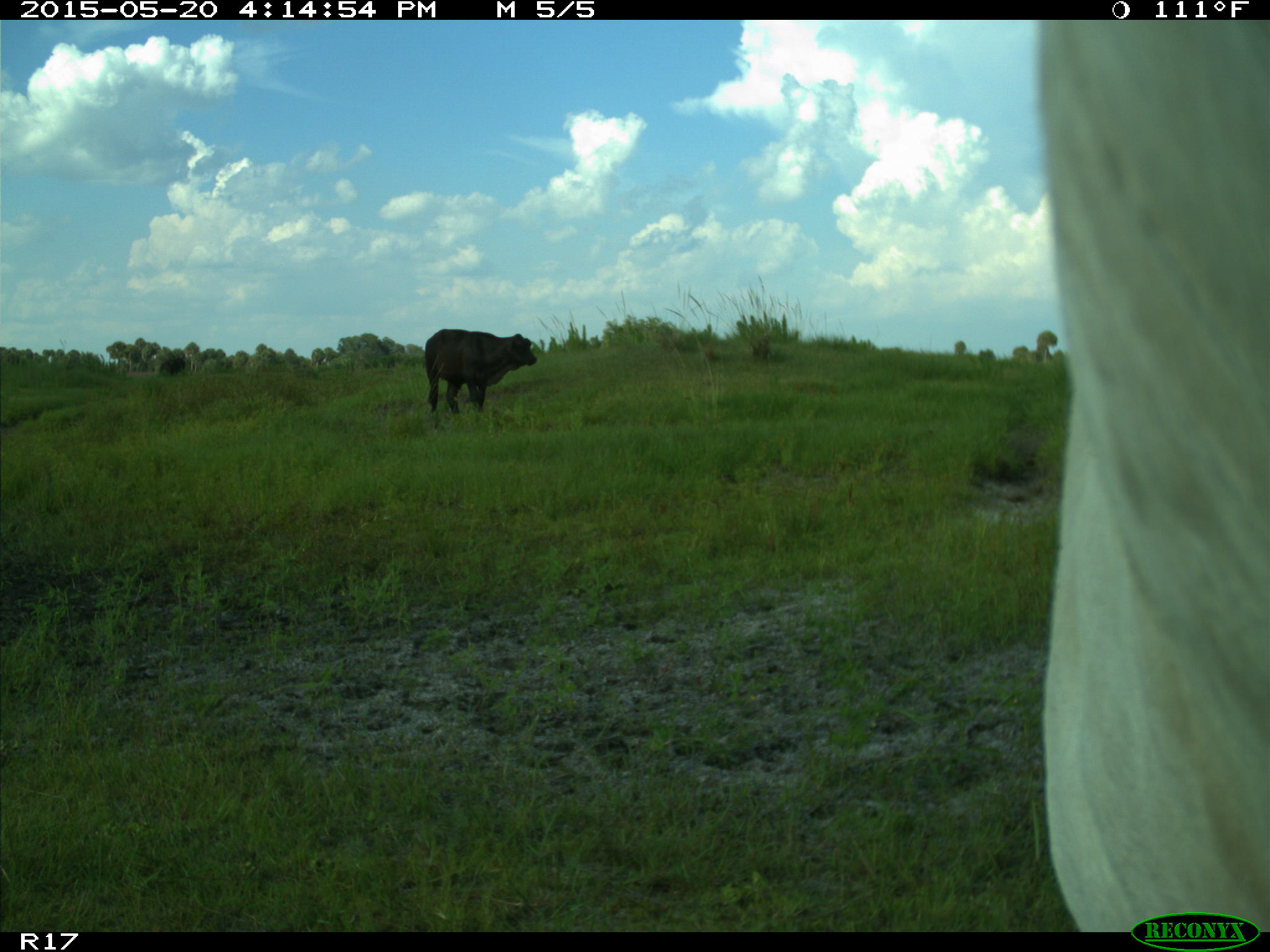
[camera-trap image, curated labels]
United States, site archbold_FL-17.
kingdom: Animalia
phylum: Chordata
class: Mammalia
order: Artiodactyla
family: Bovidae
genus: Bos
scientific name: Bos taurus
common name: domestic cow